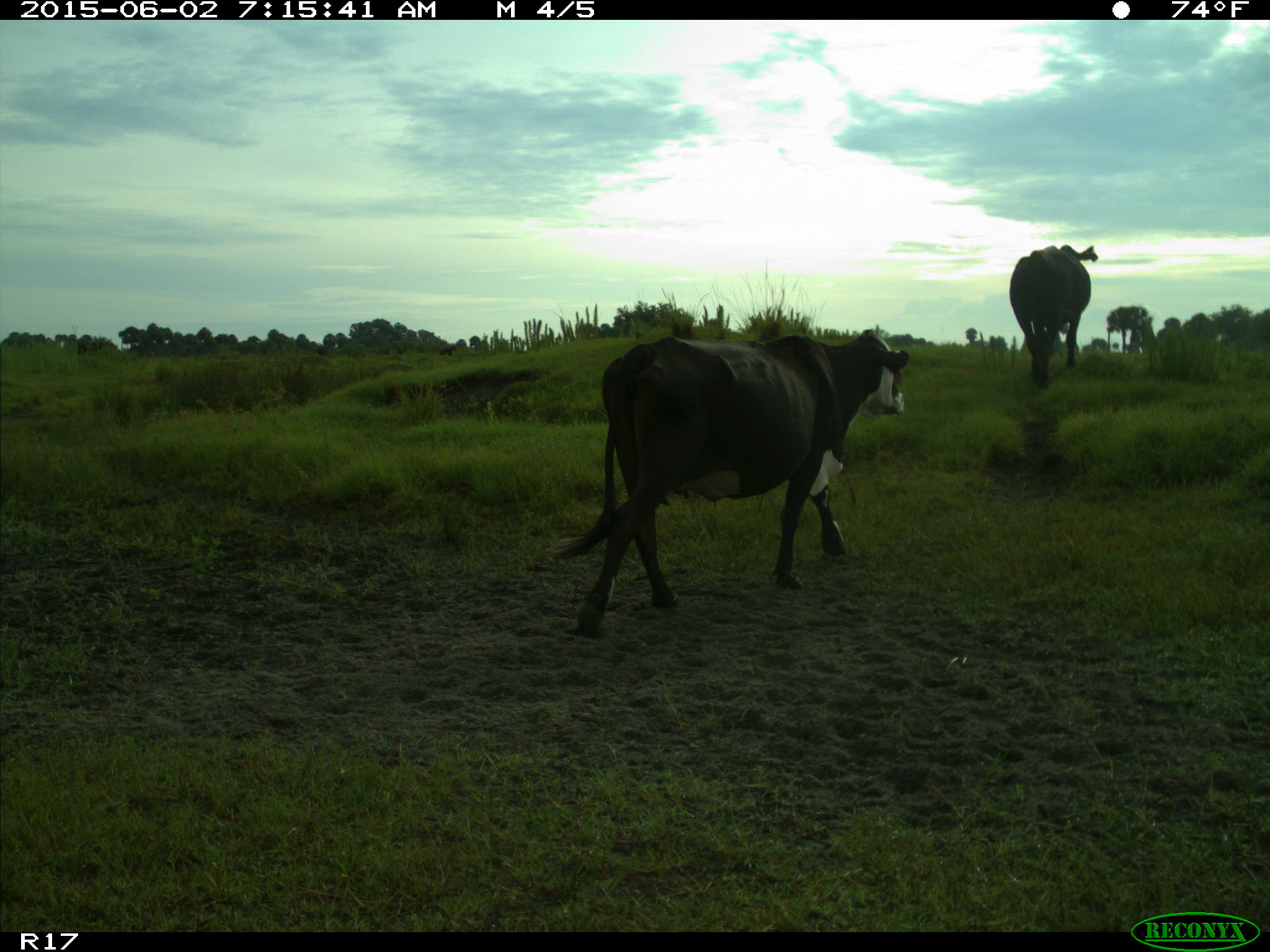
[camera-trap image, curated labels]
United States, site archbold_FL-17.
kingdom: Animalia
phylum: Chordata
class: Mammalia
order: Artiodactyla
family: Bovidae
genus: Bos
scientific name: Bos taurus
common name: domestic cow